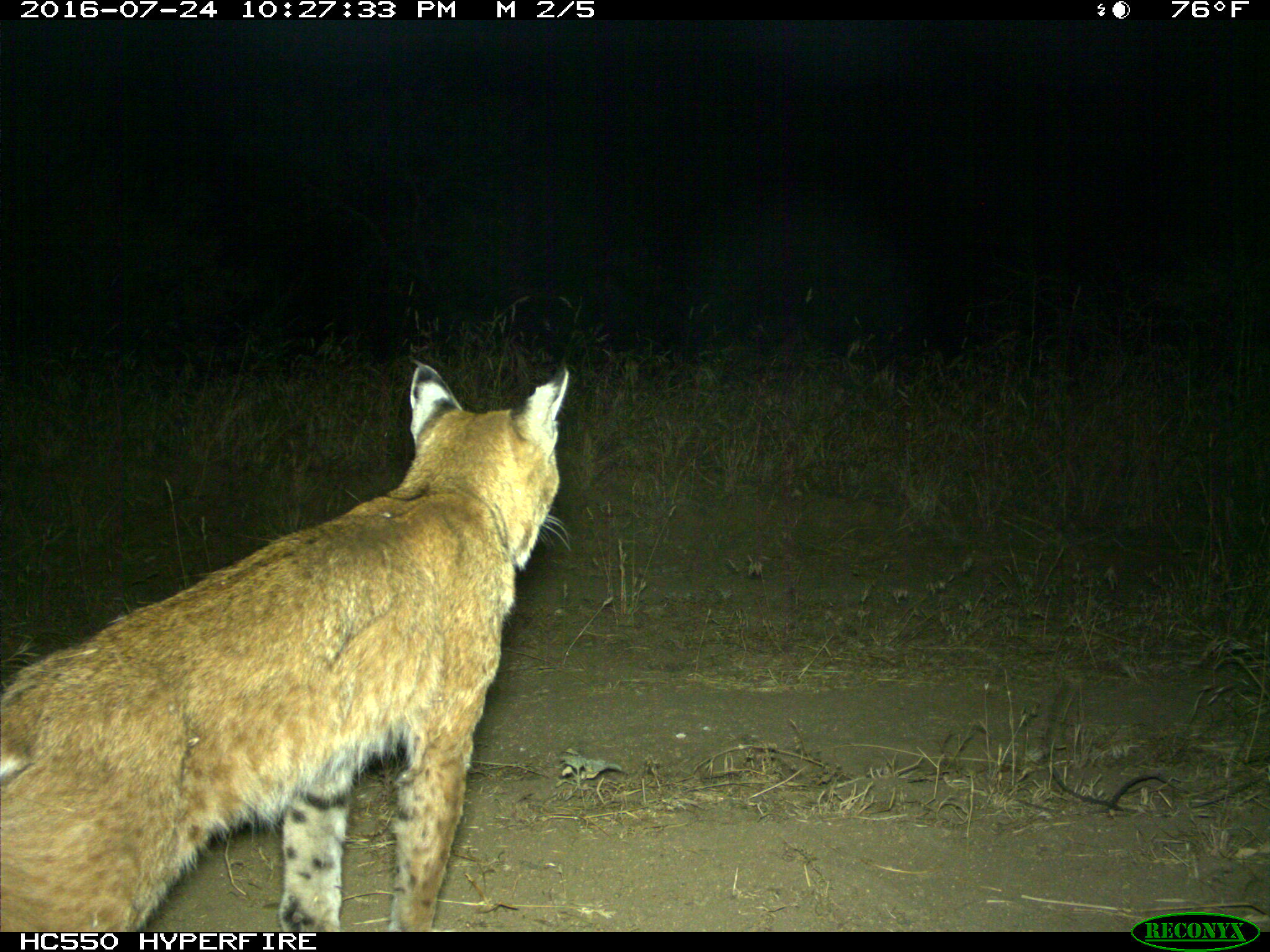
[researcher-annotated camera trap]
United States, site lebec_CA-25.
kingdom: Animalia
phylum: Chordata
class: Mammalia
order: Carnivora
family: Felidae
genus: Lynx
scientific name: Lynx rufus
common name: bobcat